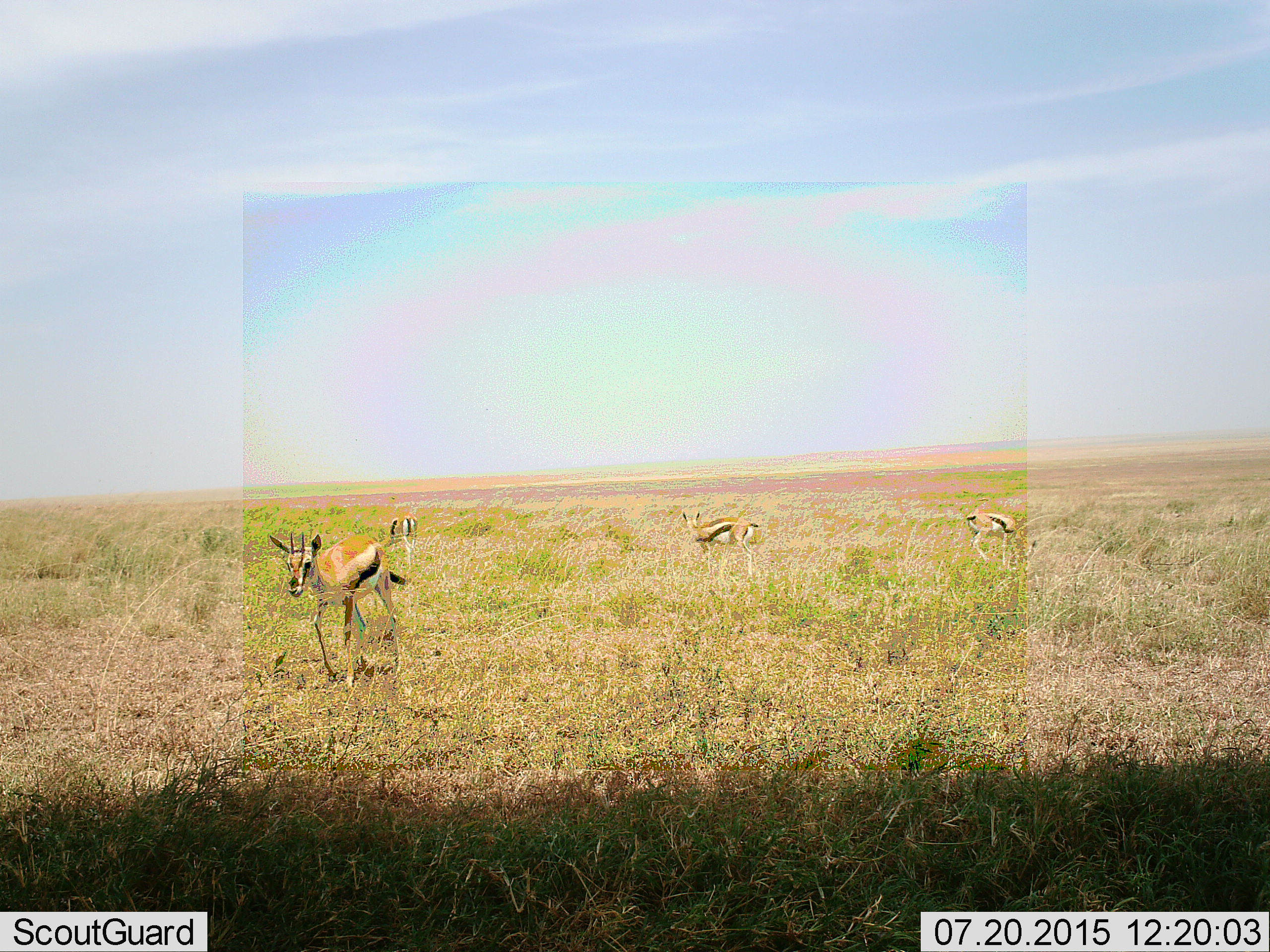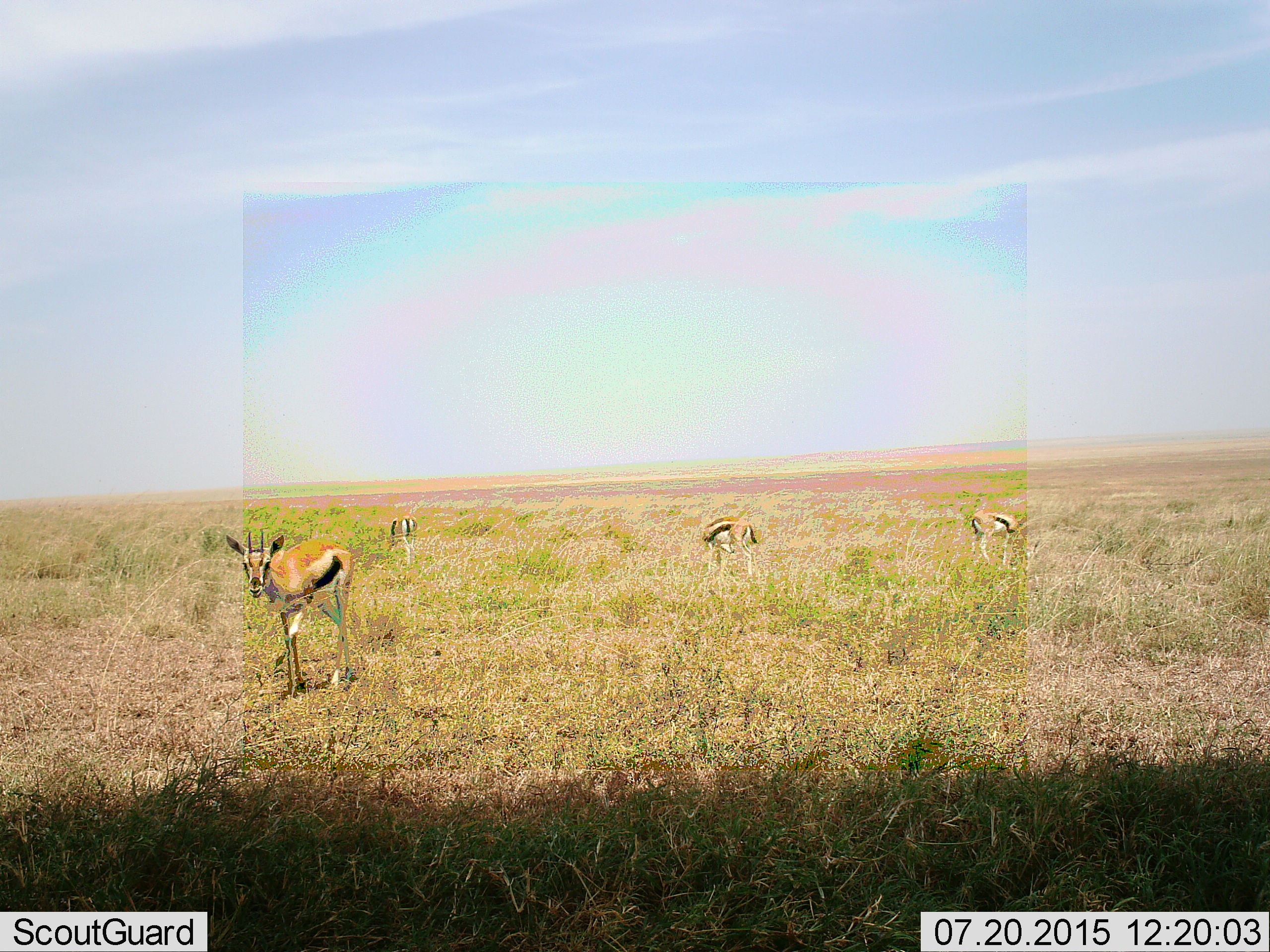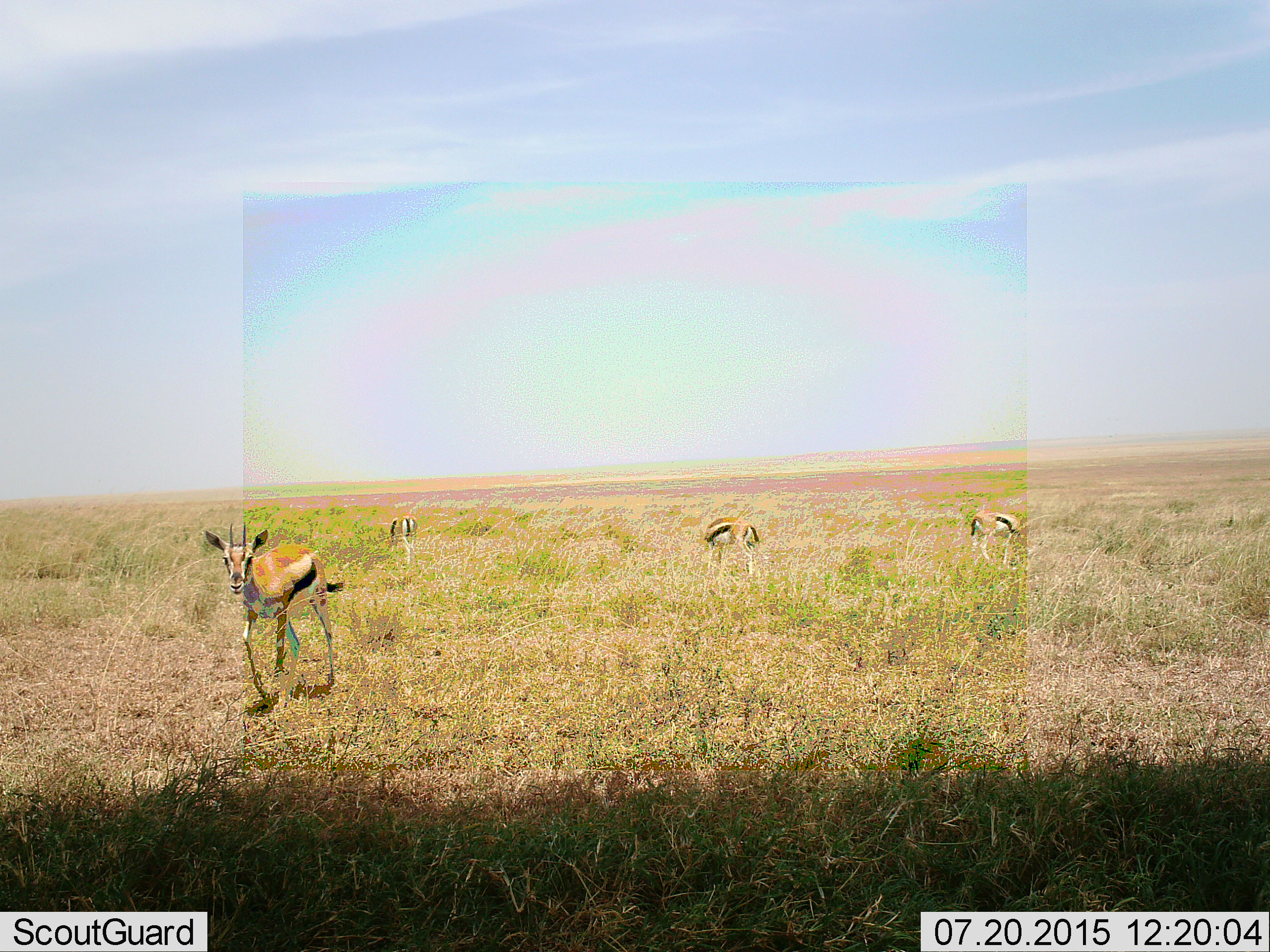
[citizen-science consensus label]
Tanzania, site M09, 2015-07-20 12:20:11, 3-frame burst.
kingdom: Animalia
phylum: Chordata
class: Mammalia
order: Artiodactyla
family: Bovidae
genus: Eudorcas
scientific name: Eudorcas thomsonii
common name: thomson's gazelle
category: gazellethomsons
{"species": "gazellethomsons (thomson's gazelle) (Eudorcas thomsonii)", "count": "4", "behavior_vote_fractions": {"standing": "60%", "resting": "0%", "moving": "80%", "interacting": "0%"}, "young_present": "10%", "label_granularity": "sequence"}